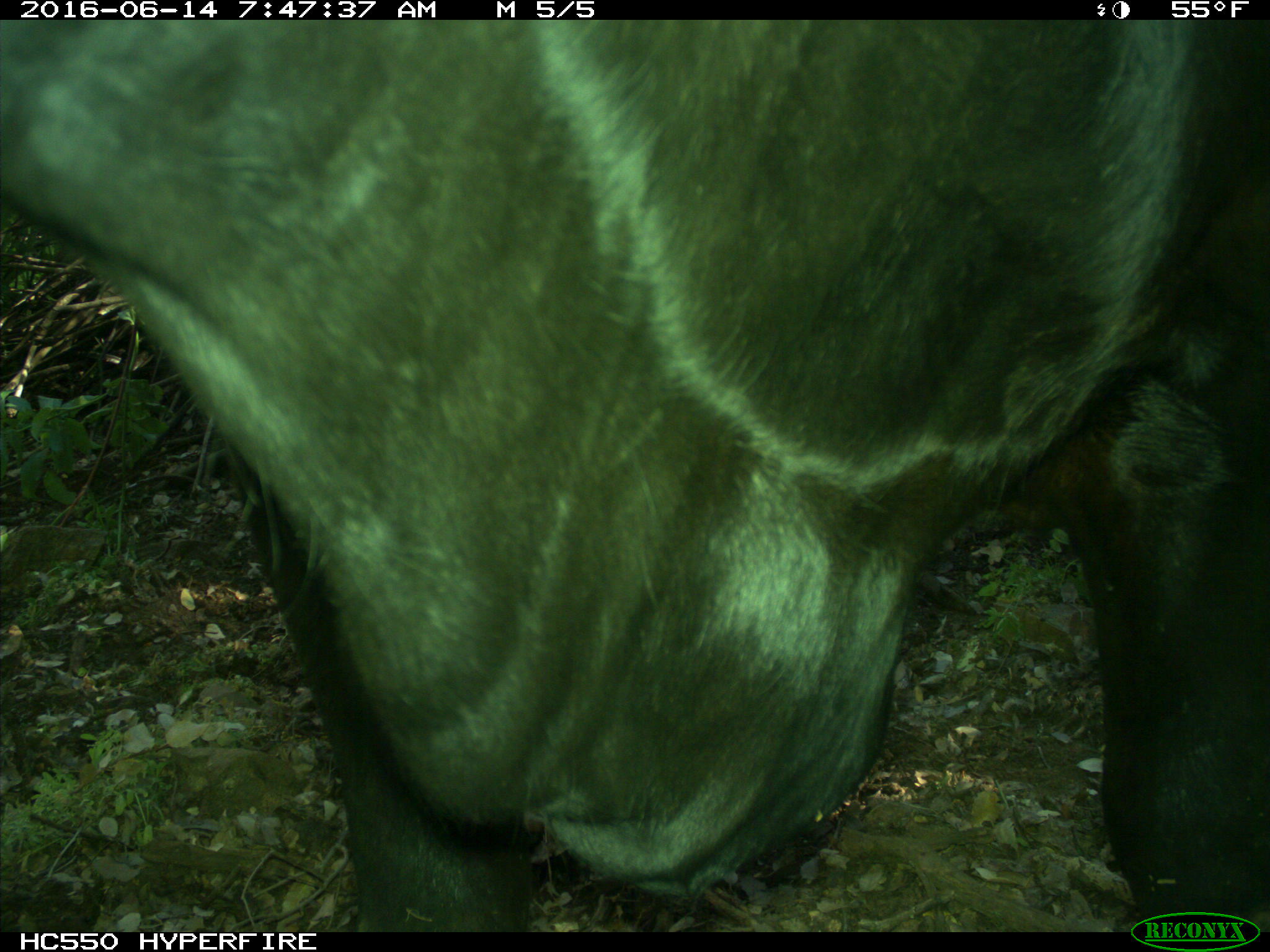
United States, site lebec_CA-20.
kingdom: Animalia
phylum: Chordata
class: Mammalia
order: Artiodactyla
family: Bovidae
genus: Bos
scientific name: Bos taurus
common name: domestic cow